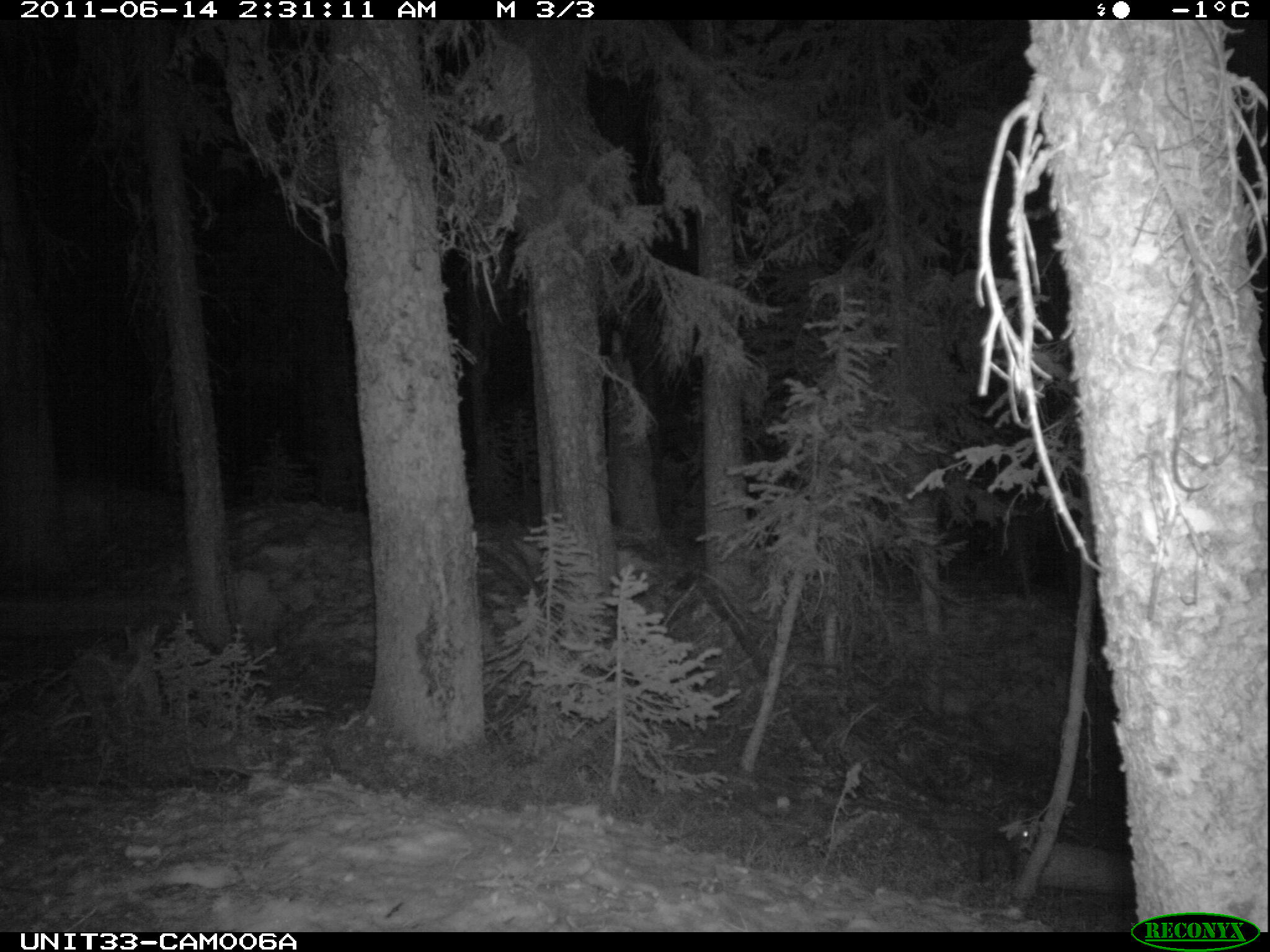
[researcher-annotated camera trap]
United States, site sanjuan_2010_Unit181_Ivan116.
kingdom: Animalia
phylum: Chordata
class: Mammalia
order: Lagomorpha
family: Leporidae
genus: Lepus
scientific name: Lepus americanus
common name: snowshoe hare